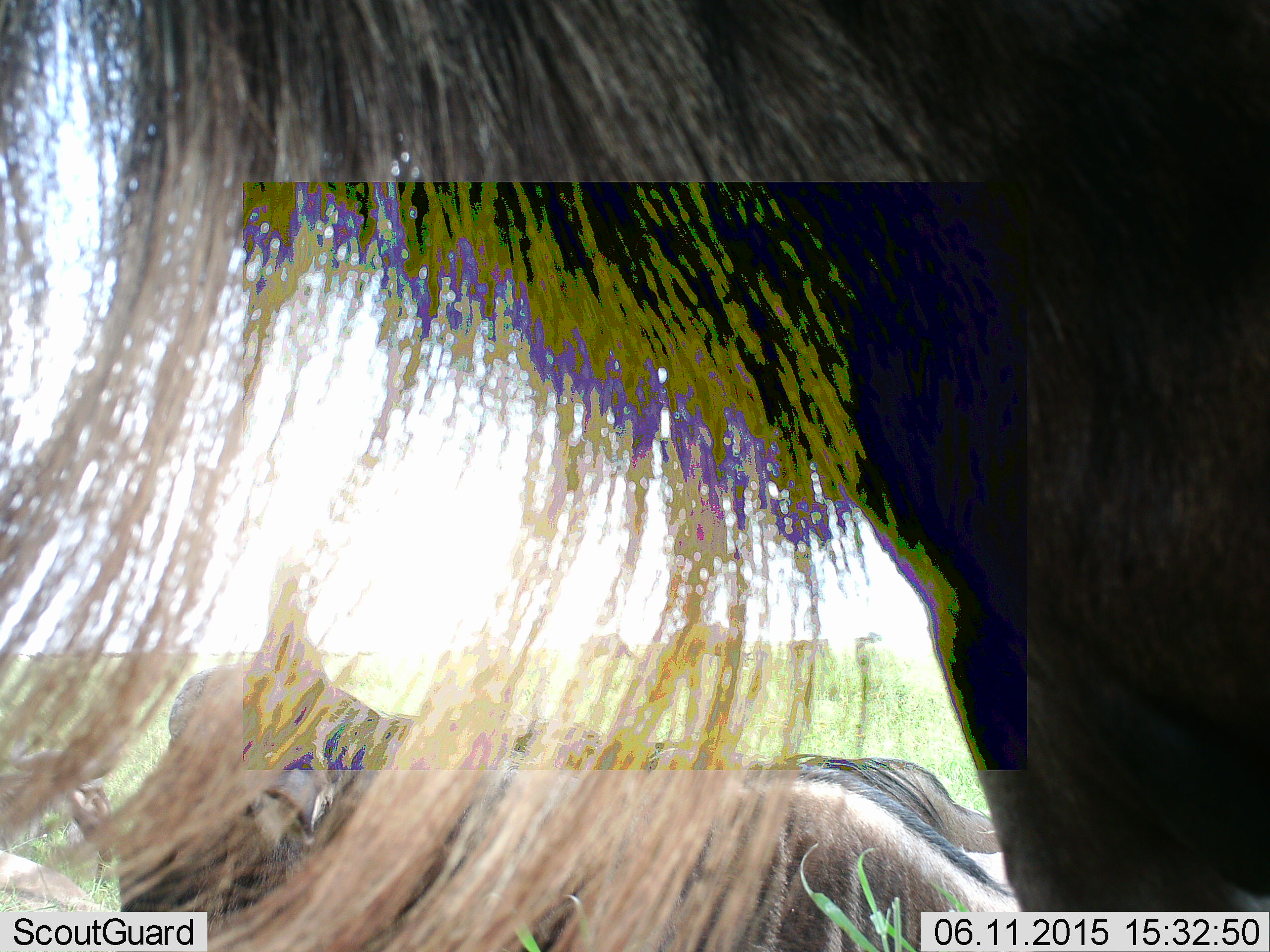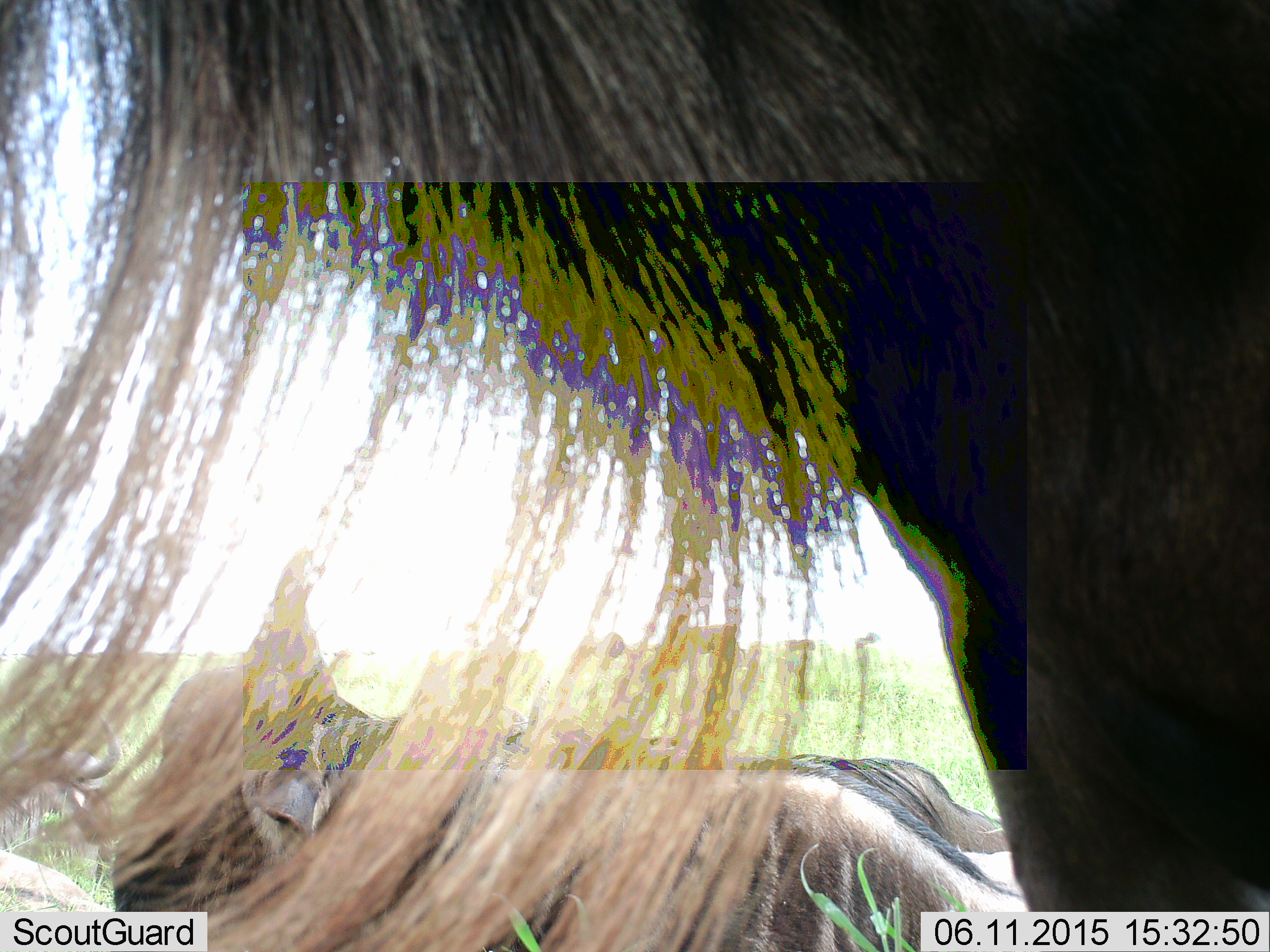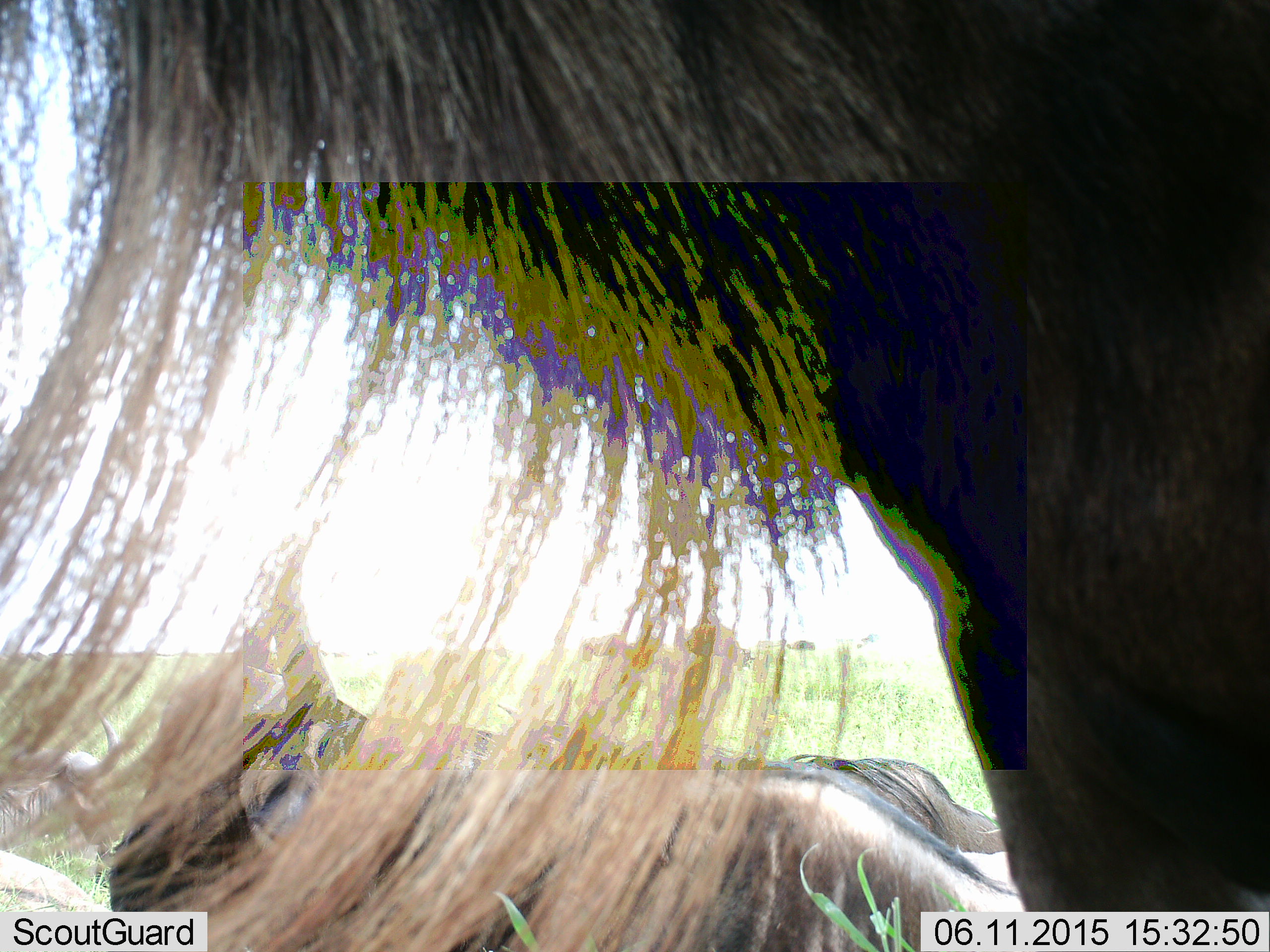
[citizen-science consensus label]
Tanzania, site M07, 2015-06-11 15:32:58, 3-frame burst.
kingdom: Animalia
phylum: Chordata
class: Mammalia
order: Artiodactyla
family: Bovidae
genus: Connochaetes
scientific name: Connochaetes taurinus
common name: blue wildebeest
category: wildebeest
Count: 3.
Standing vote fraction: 91%.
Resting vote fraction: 55%.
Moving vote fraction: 9%.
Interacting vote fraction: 0%.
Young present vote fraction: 0%.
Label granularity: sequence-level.